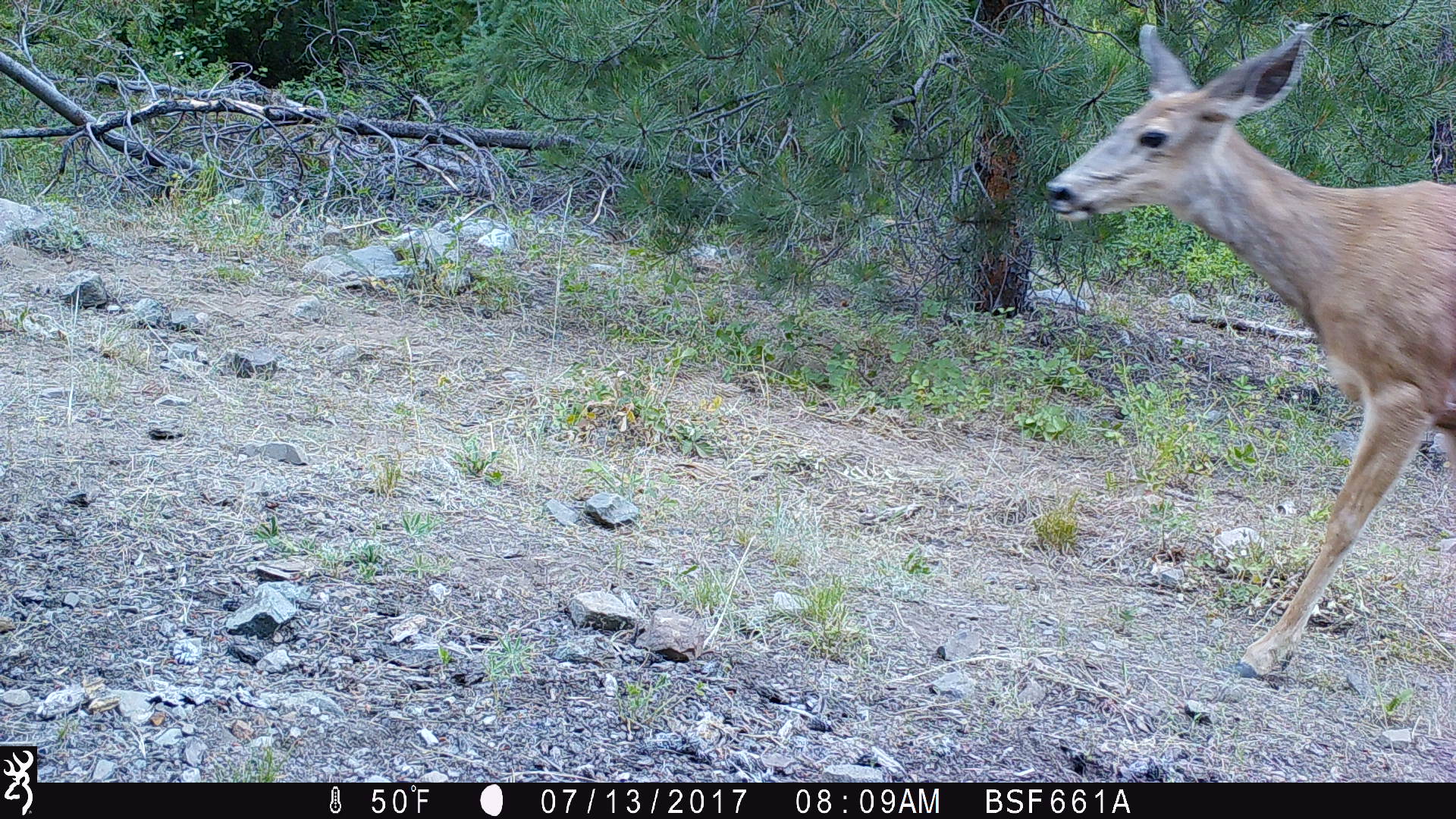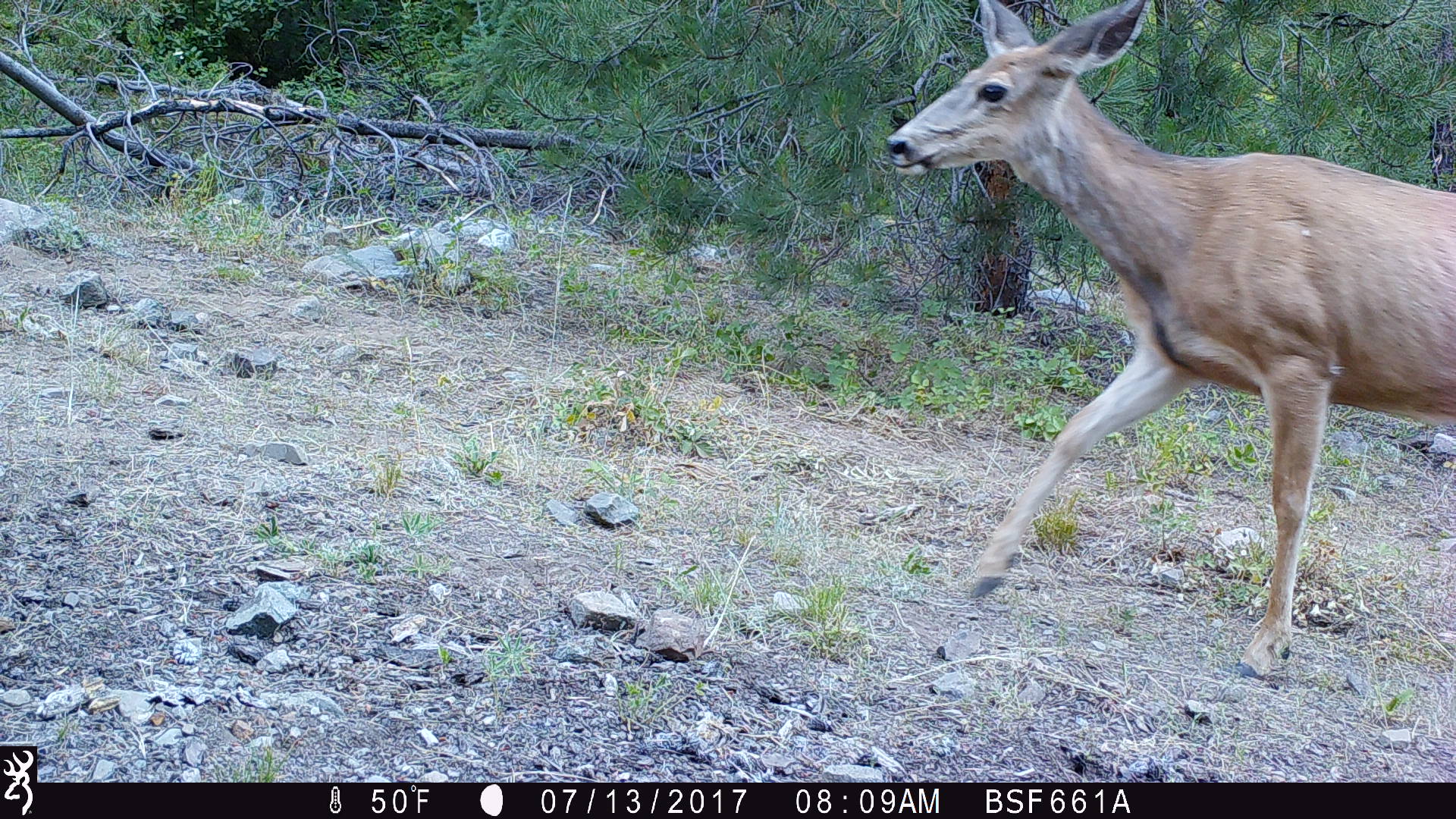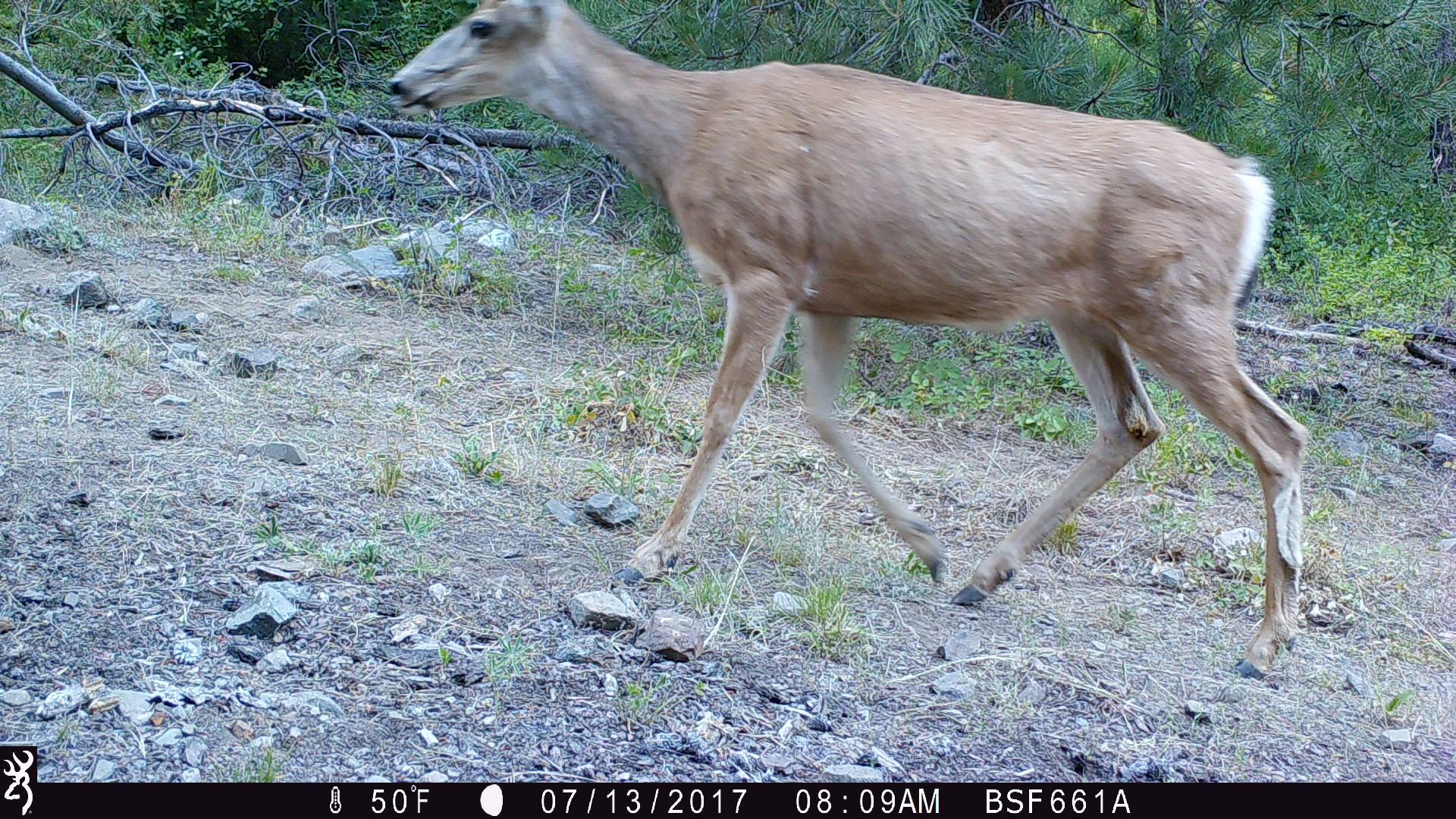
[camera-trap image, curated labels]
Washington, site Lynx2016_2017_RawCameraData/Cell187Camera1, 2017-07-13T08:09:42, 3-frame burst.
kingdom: Animalia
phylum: Chordata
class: Mammalia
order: Artiodactyla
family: Cervidae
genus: Odocoileus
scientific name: Odocoileus hemionus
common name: mule deer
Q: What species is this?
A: Odocoileus hemionus (mule deer).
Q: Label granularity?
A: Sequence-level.